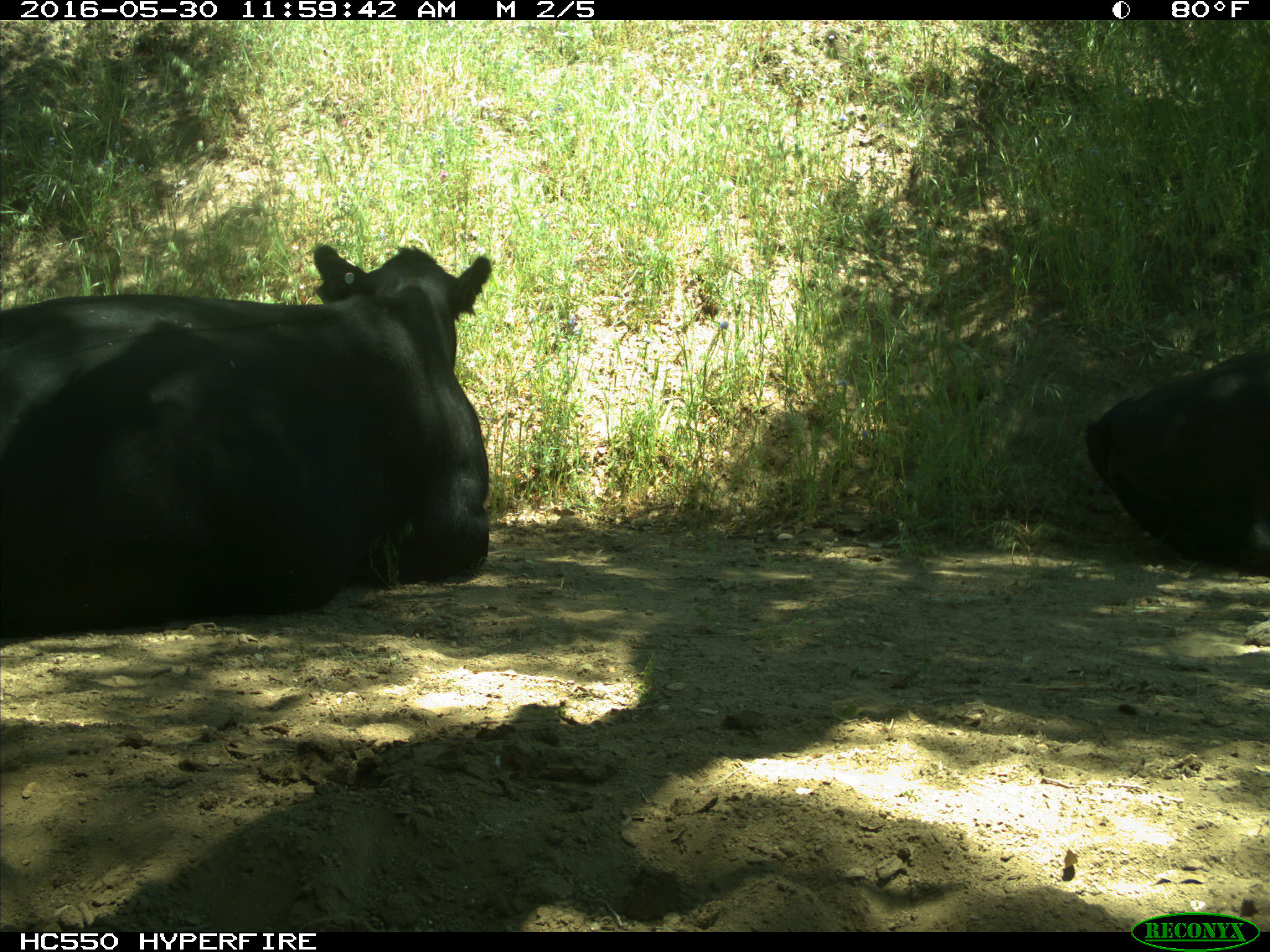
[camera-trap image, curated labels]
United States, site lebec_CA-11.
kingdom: Animalia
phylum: Chordata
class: Mammalia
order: Artiodactyla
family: Bovidae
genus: Bos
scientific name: Bos taurus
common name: domestic cow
Bos taurus (domestic cow).